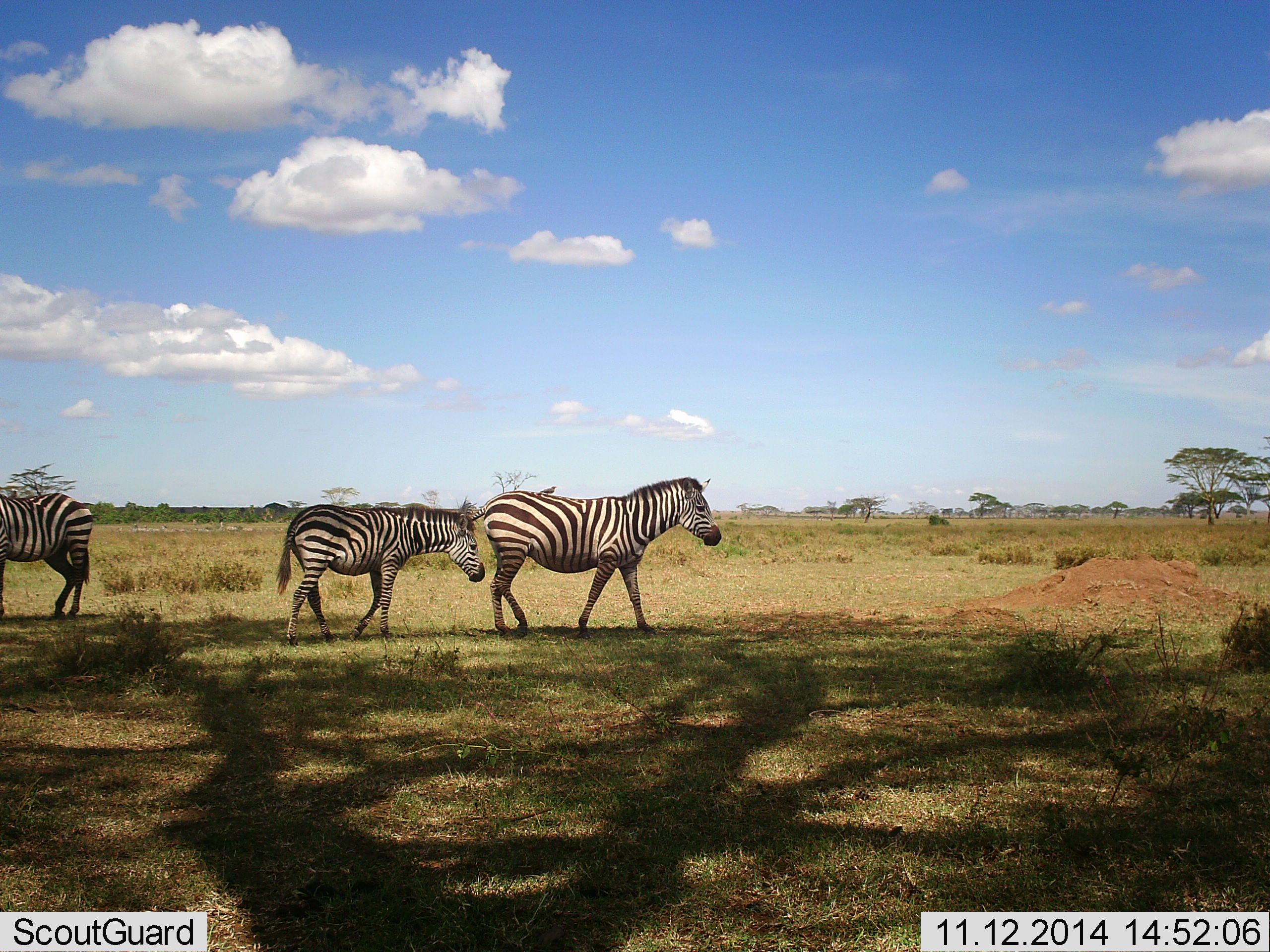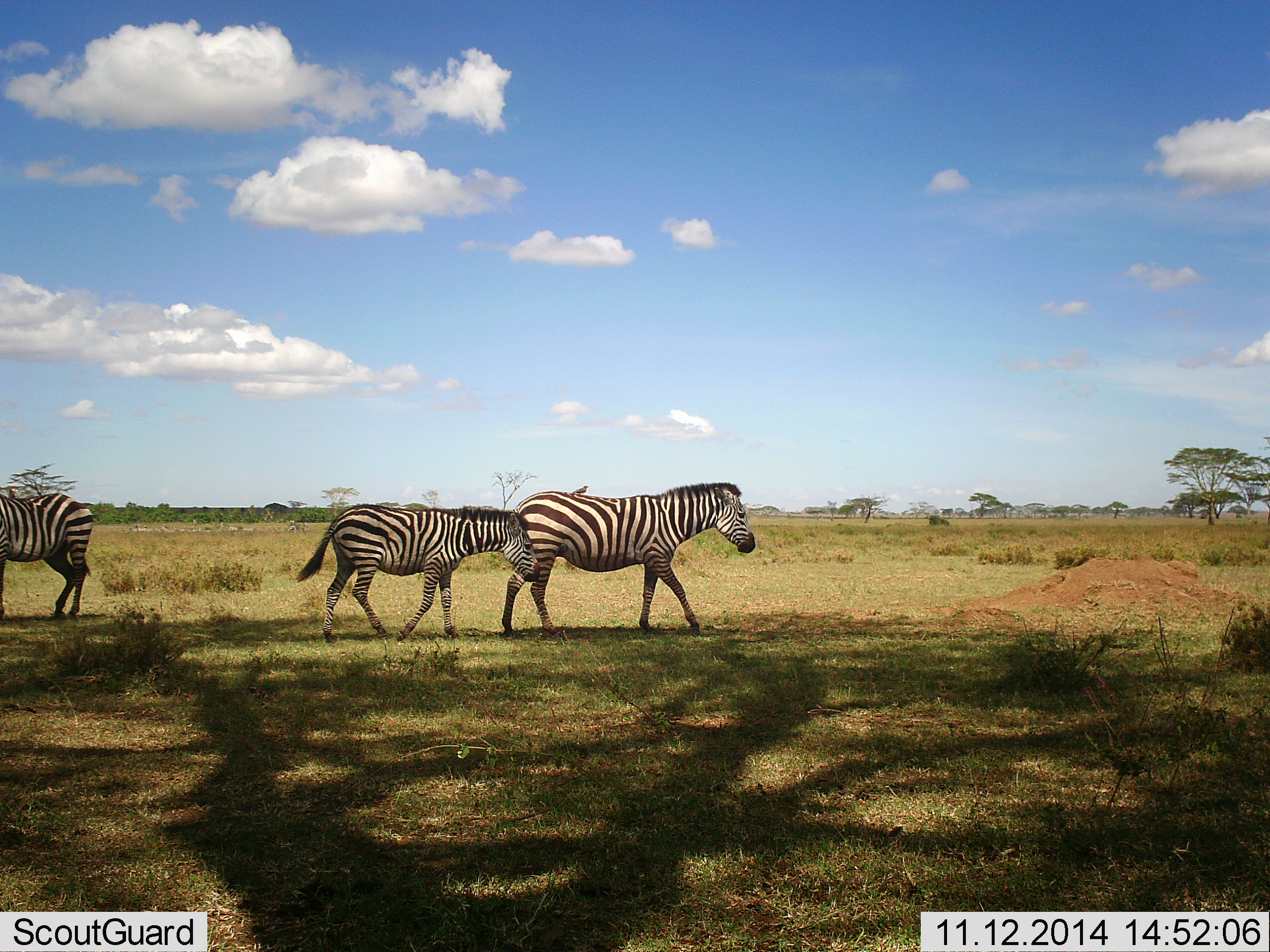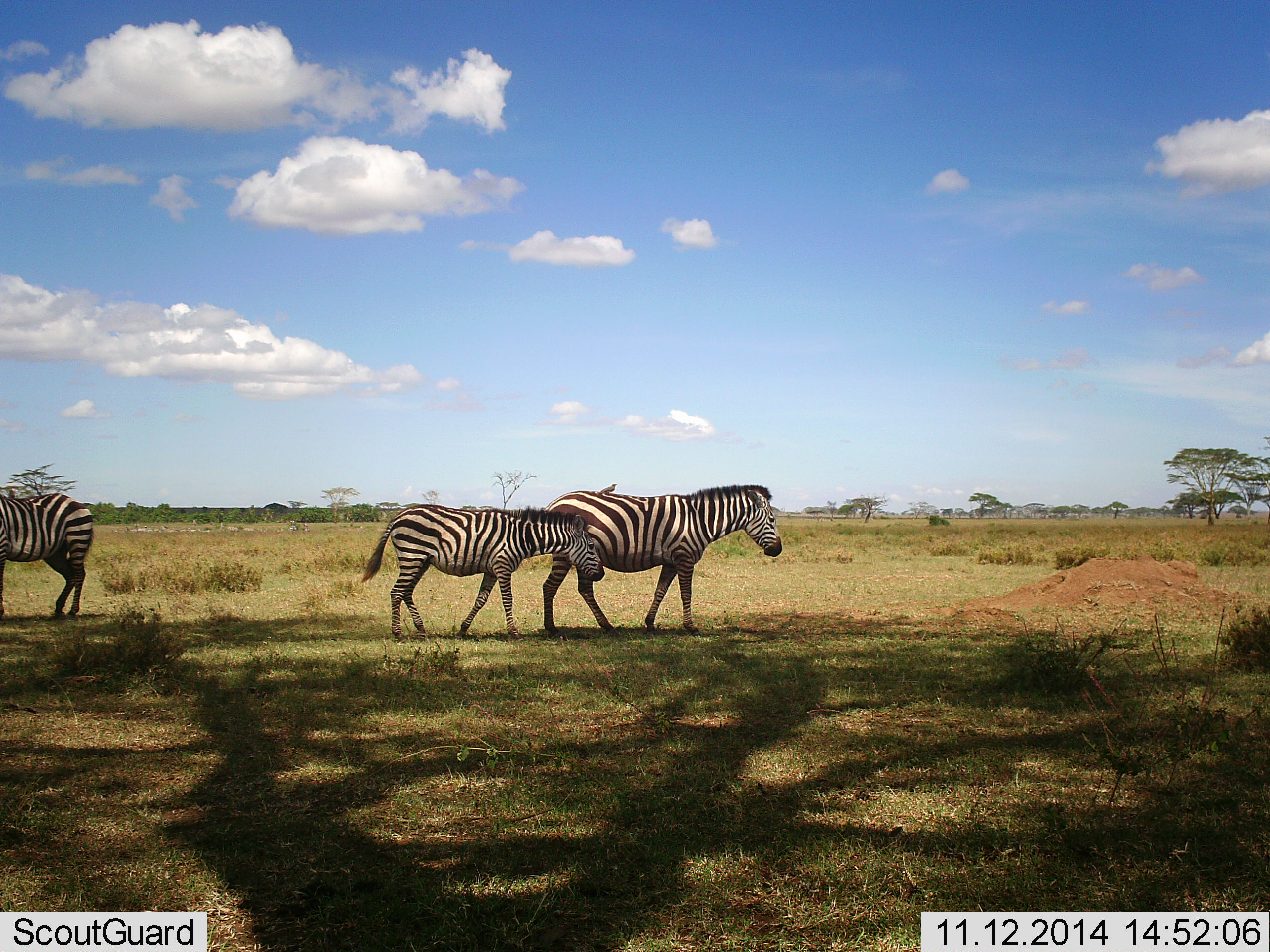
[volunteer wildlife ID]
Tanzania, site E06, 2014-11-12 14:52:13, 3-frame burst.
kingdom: Animalia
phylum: Chordata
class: Mammalia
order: Perissodactyla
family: Equidae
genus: Equus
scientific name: Equus quagga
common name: plains zebra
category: zebra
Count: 3.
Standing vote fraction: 64%.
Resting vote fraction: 9%.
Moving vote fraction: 91%.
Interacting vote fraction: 0%.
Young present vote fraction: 27%.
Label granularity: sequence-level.